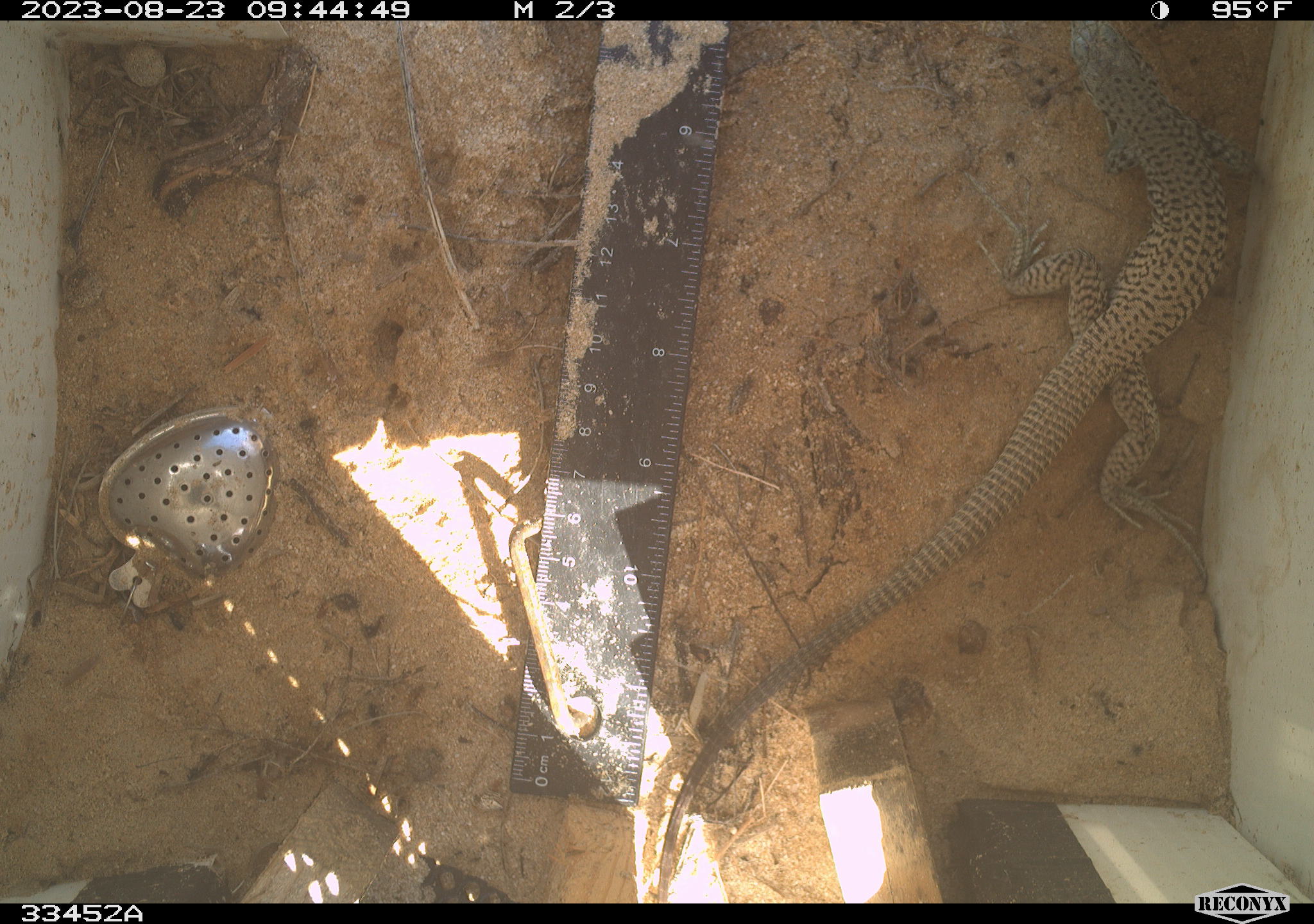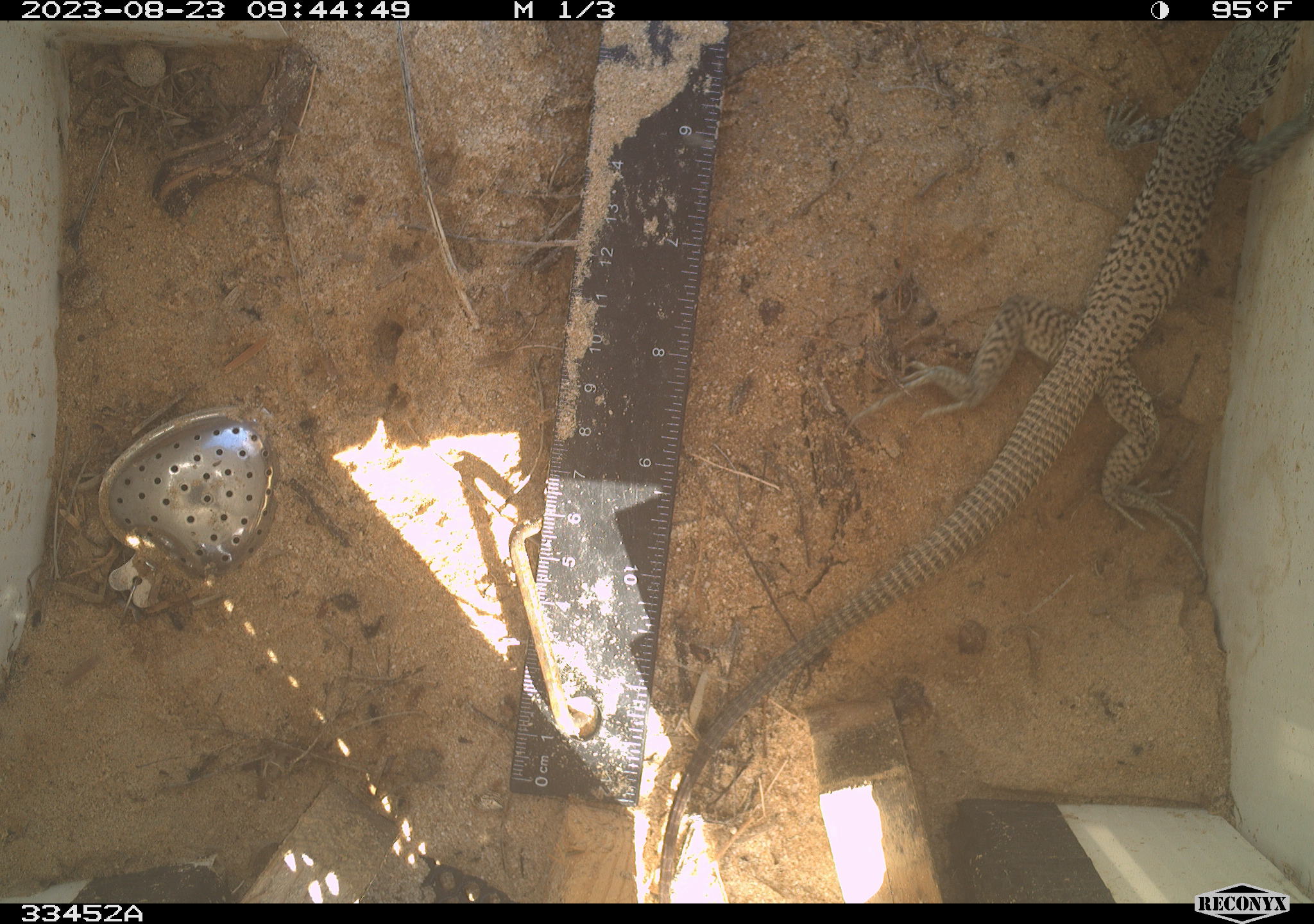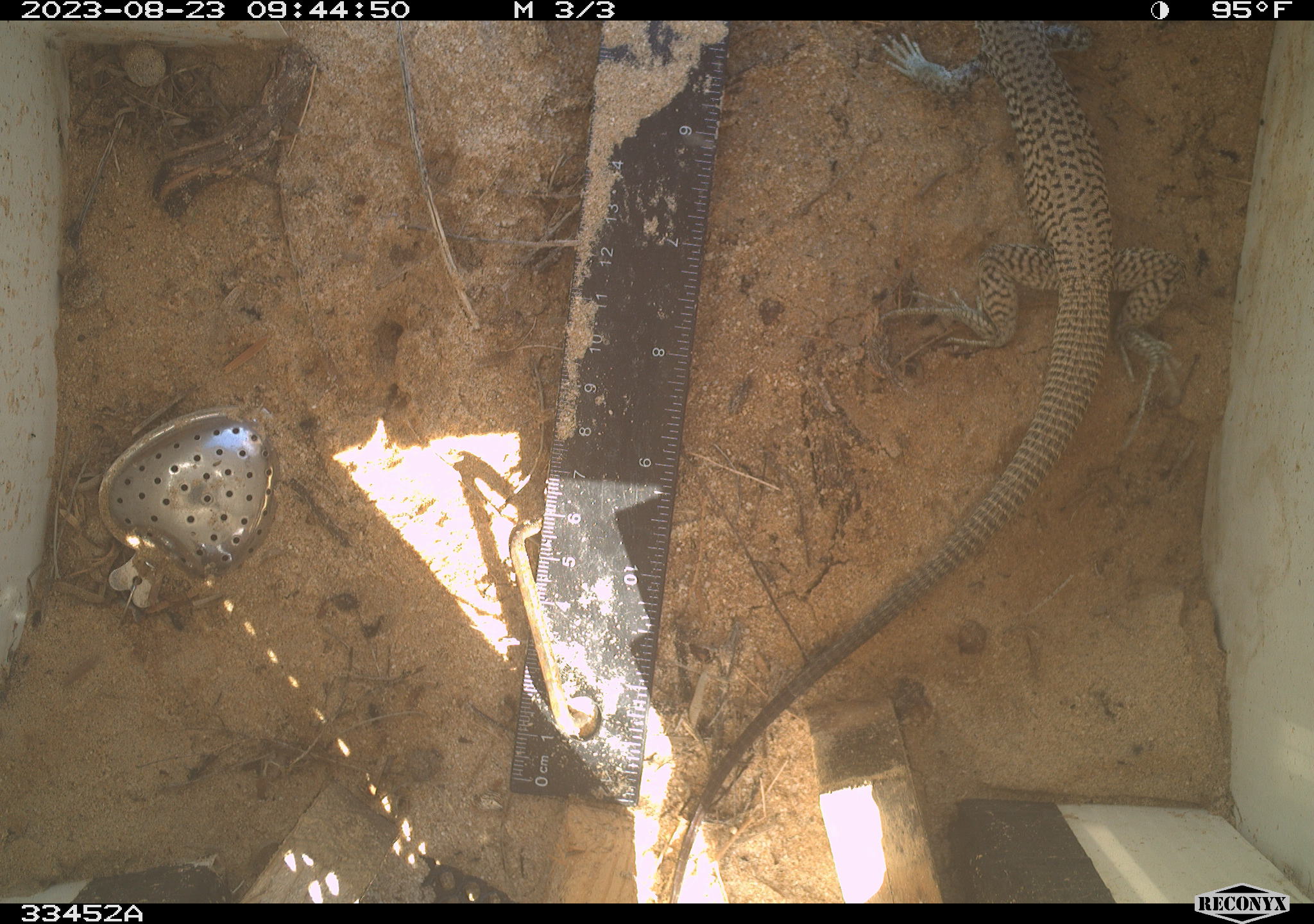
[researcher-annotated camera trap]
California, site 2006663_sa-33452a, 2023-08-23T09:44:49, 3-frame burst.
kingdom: Animalia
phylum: Chordata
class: Reptilia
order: Squamata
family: Teiidae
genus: Aspidoscelis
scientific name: Aspidoscelis tigris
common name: western whiptail